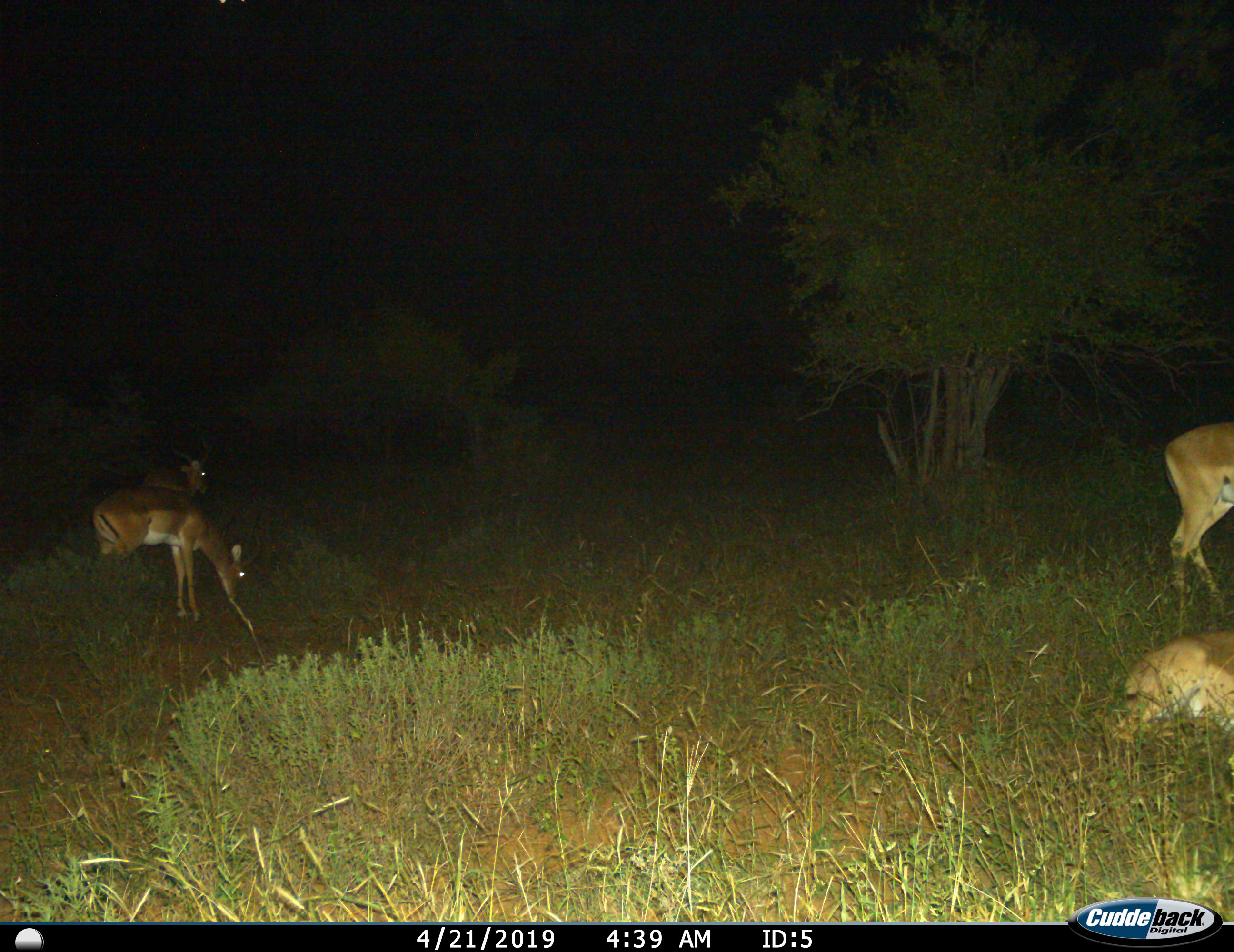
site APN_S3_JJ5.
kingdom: Animalia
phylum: Chordata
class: Mammalia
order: Artiodactyla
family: Bovidae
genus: Aepyceros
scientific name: Aepyceros melampus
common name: impala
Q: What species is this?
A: Impala (Aepyceros melampus).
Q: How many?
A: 4.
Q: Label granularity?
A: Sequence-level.